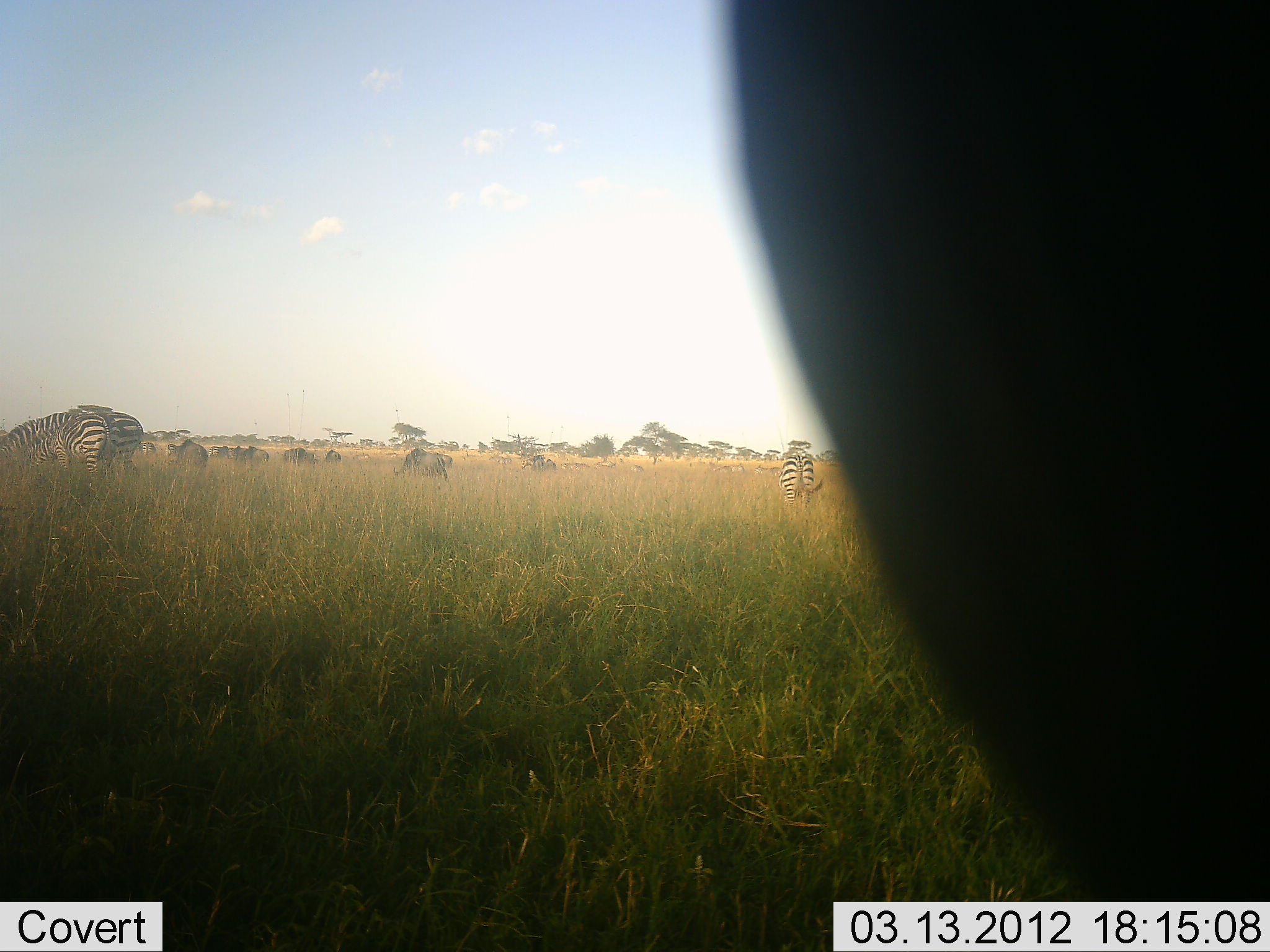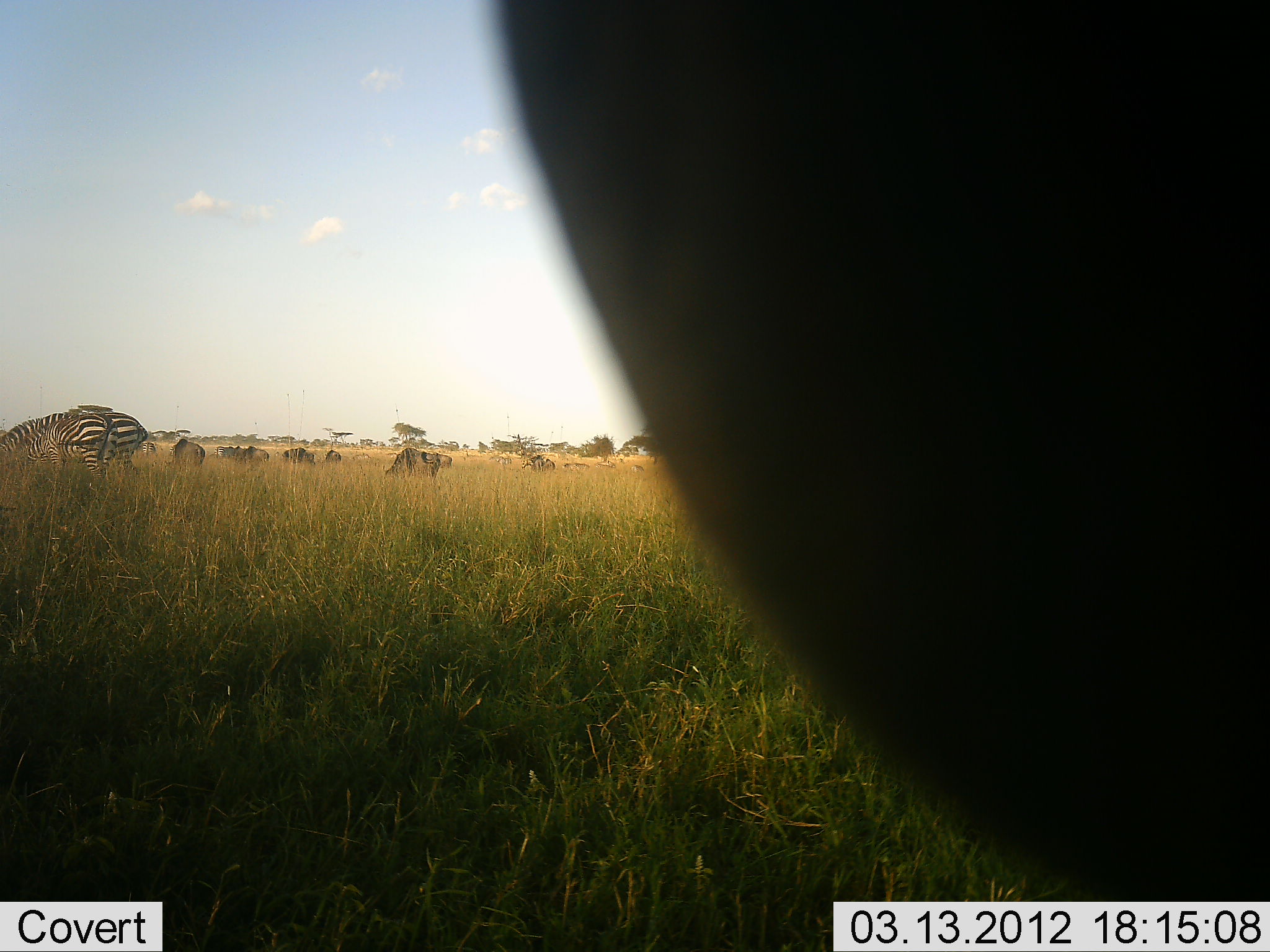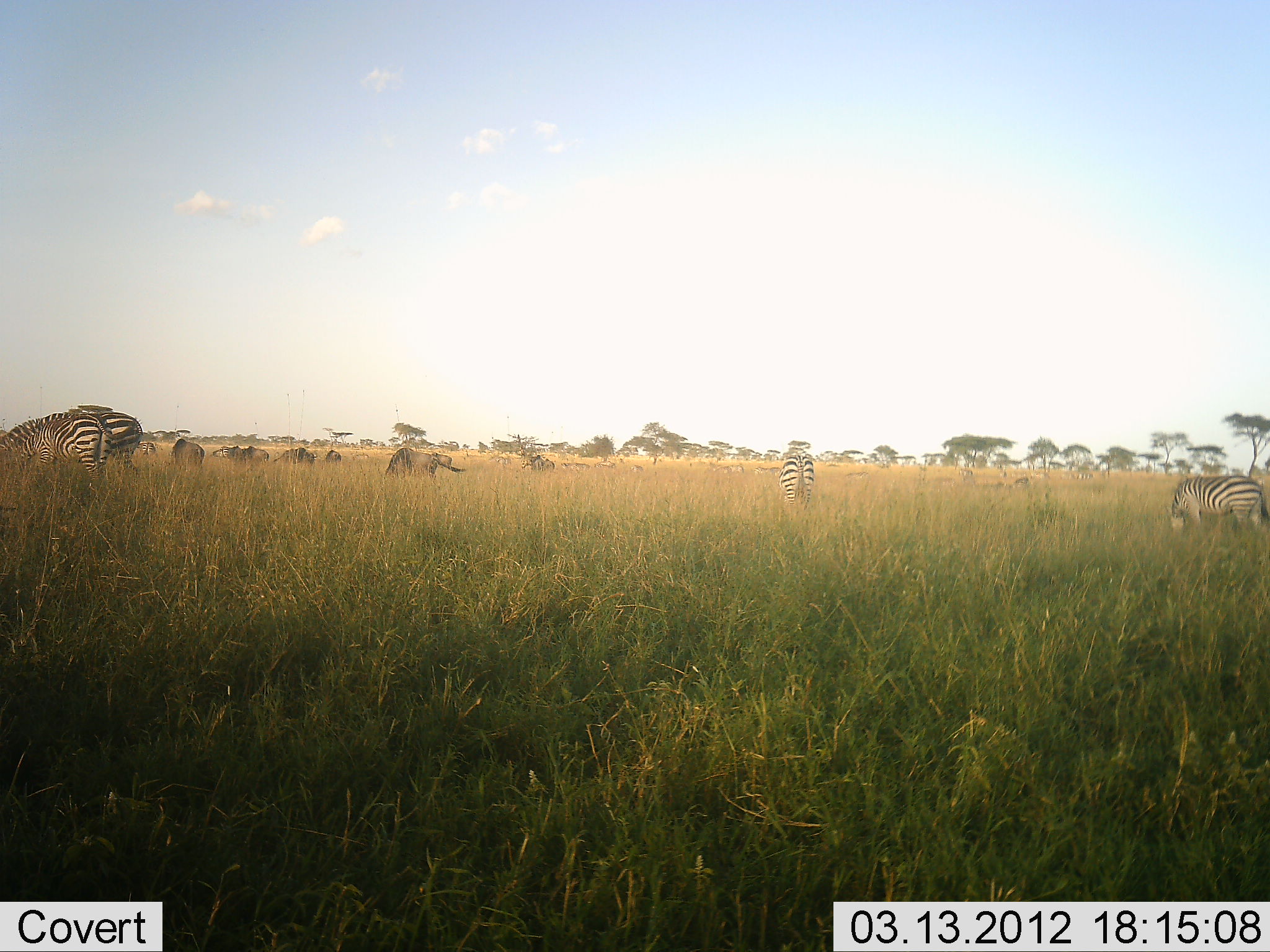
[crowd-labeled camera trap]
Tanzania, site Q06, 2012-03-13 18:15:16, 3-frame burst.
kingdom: Animalia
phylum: Chordata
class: Mammalia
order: Artiodactyla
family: Bovidae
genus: Connochaetes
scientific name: Connochaetes taurinus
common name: blue wildebeest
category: wildebeest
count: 7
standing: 55%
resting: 0%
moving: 15%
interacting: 0%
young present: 0%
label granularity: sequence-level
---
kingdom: Animalia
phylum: Chordata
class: Mammalia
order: Perissodactyla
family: Equidae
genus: Equus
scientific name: Equus quagga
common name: plains zebra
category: zebra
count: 4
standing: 52%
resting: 0%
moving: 4%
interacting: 0%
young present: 0%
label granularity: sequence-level